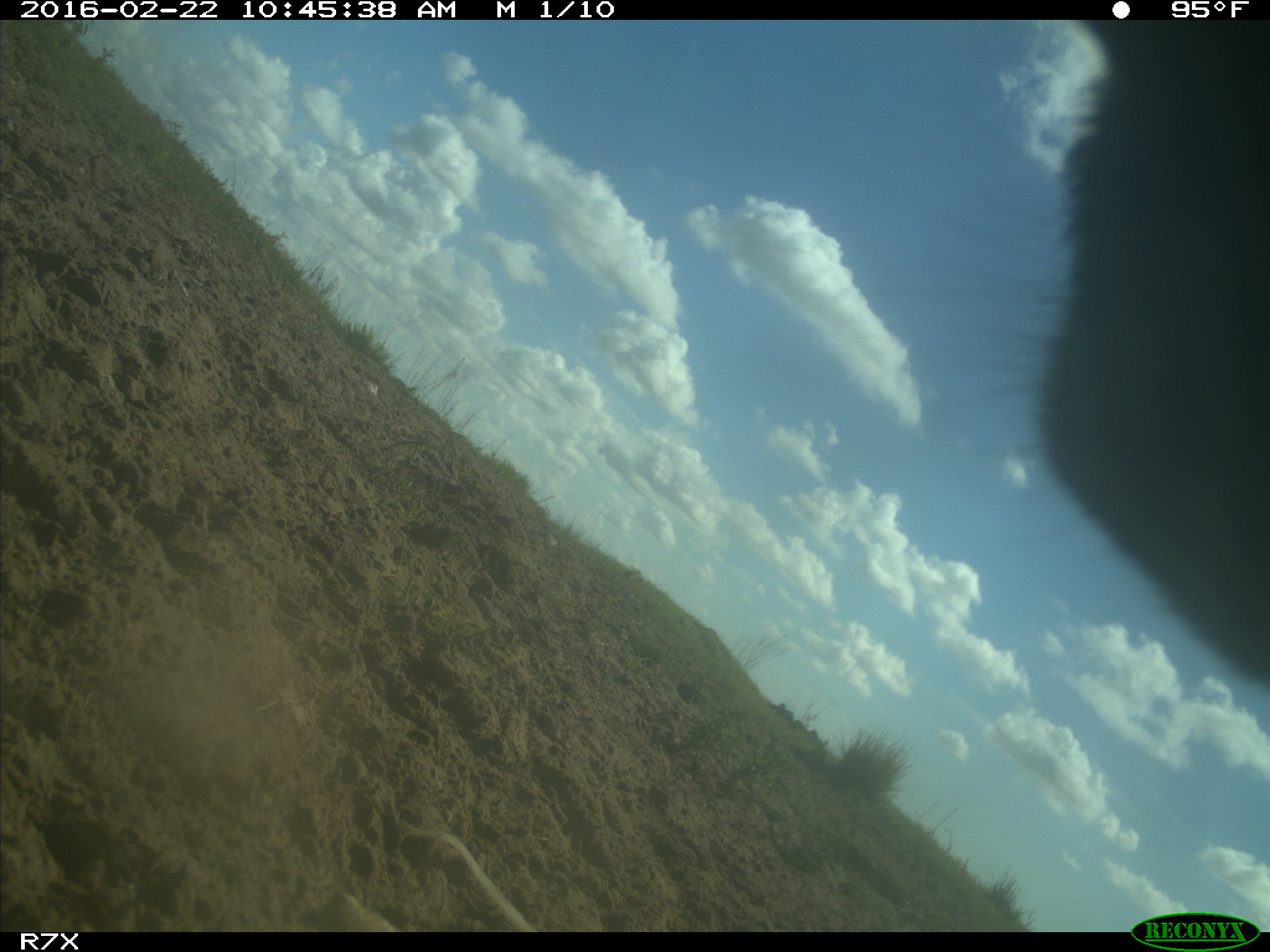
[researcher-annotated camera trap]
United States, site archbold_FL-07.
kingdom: Animalia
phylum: Chordata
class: Mammalia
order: Artiodactyla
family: Bovidae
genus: Bos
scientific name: Bos taurus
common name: domestic cow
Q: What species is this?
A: Bos taurus (domestic cow).